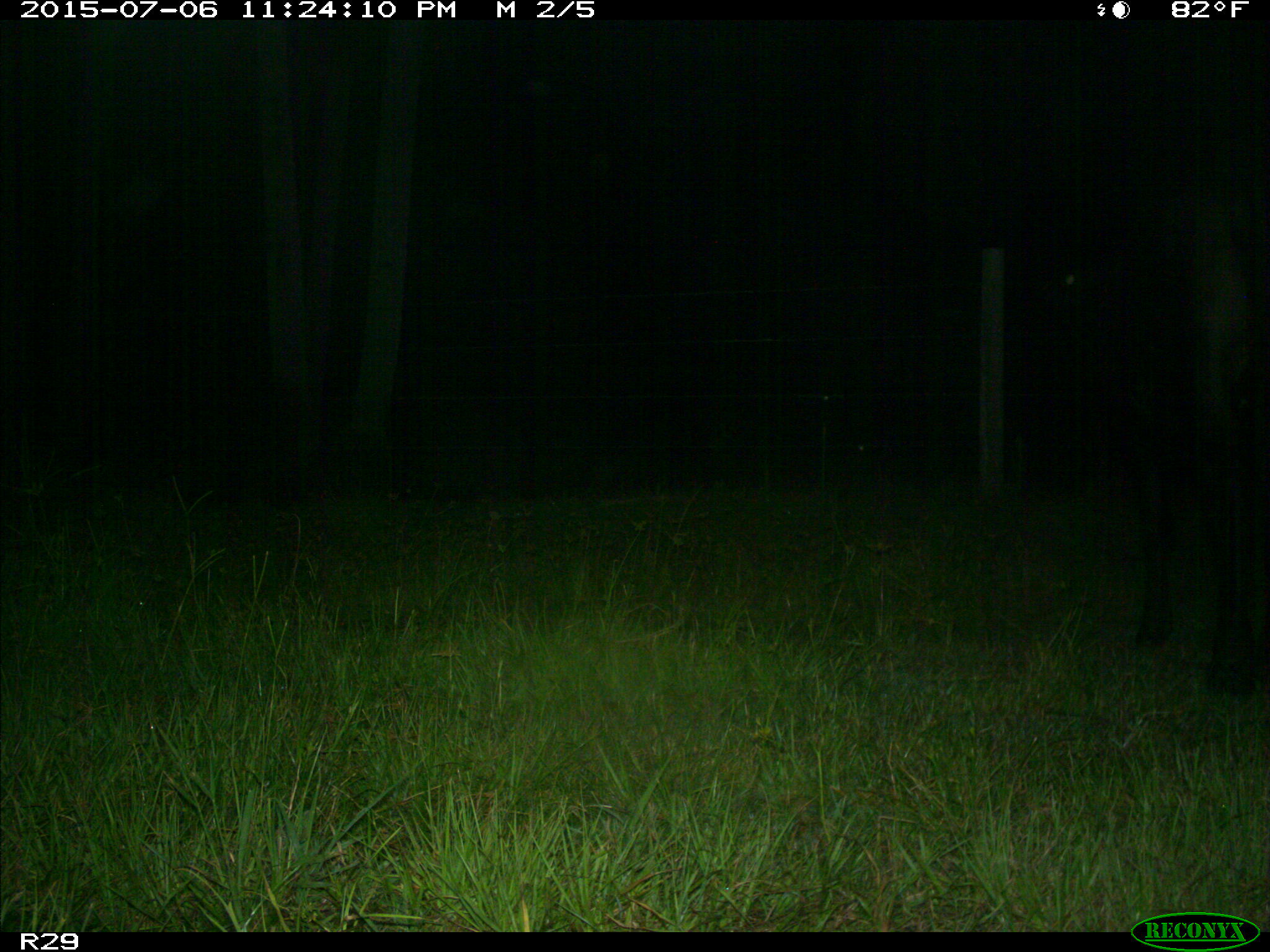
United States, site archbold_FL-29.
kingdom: Animalia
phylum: Chordata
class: Mammalia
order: Artiodactyla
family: Bovidae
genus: Bos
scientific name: Bos taurus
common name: domestic cow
Bos taurus (domestic cow).